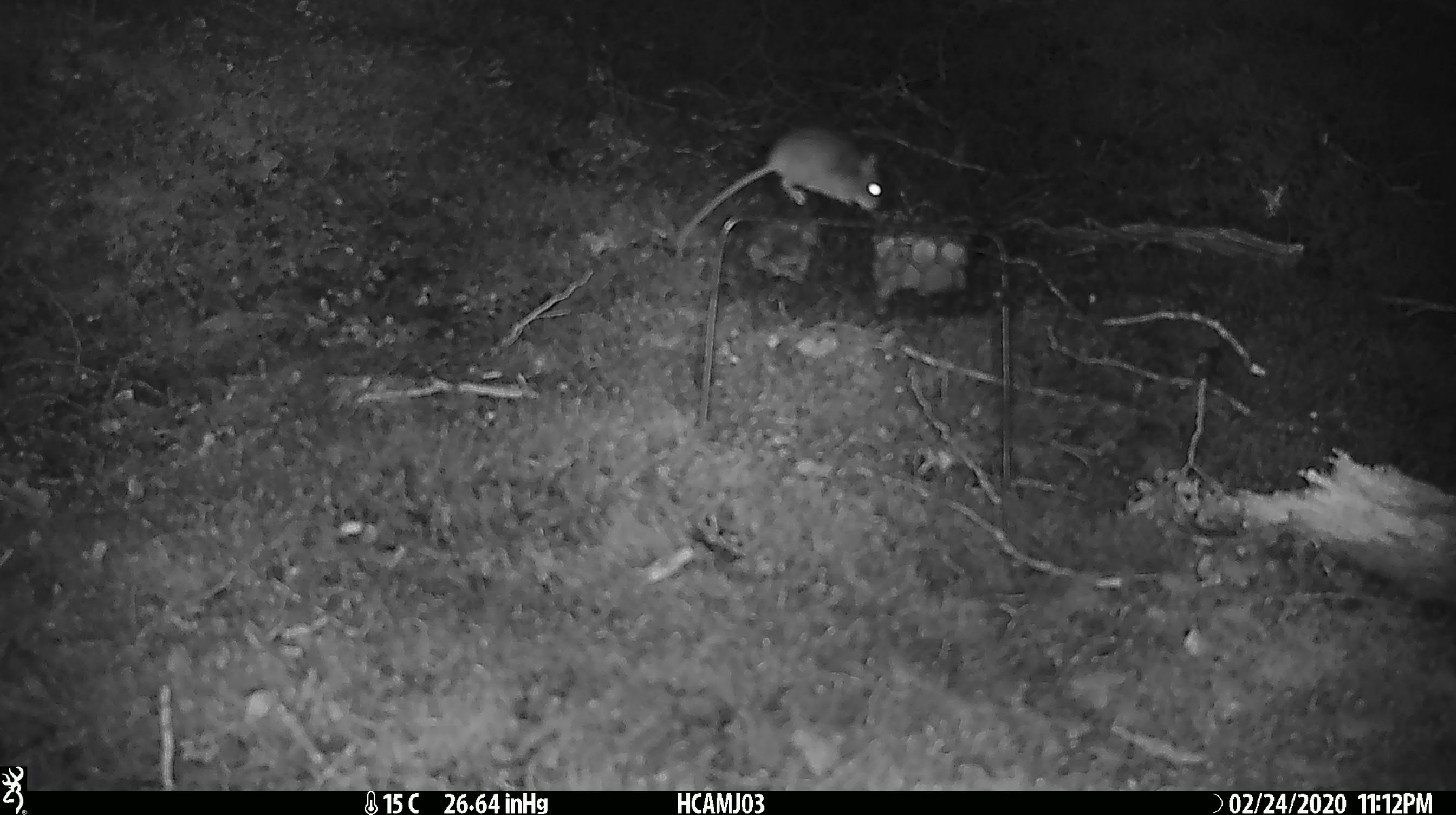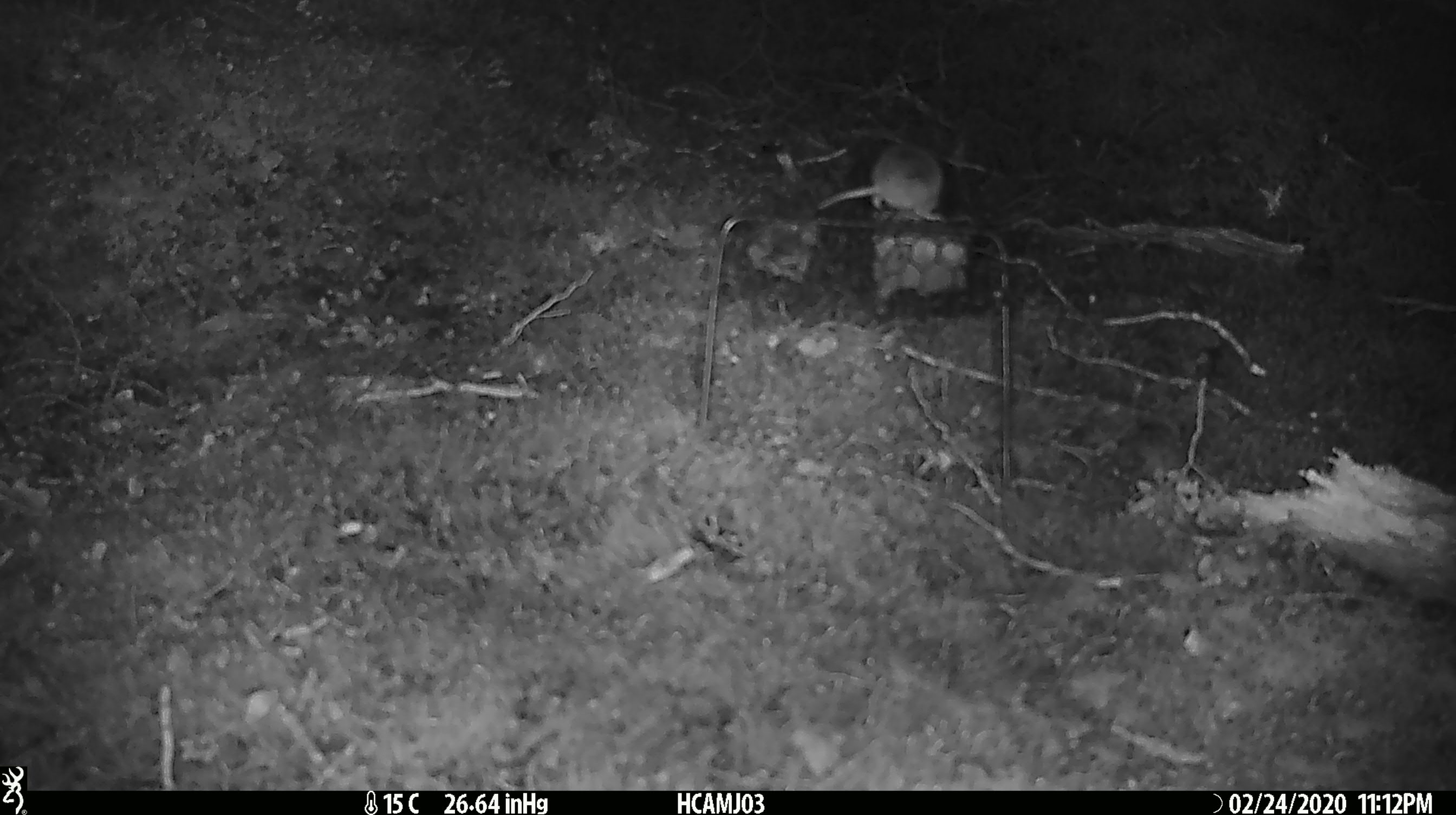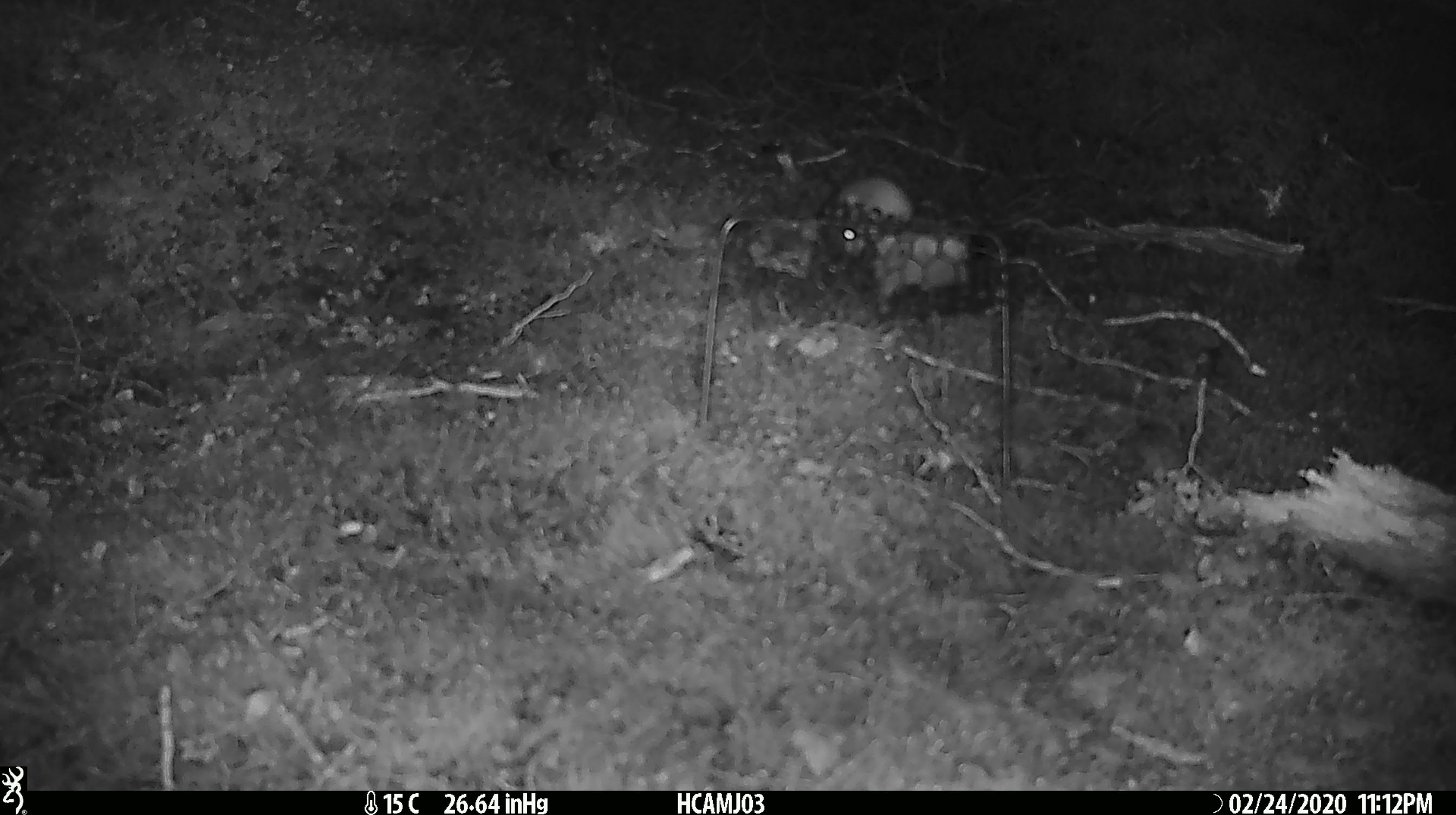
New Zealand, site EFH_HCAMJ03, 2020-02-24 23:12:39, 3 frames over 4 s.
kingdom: Animalia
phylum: Chordata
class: Mammalia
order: Rodentia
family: Muridae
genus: Mus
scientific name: Mus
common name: mouse